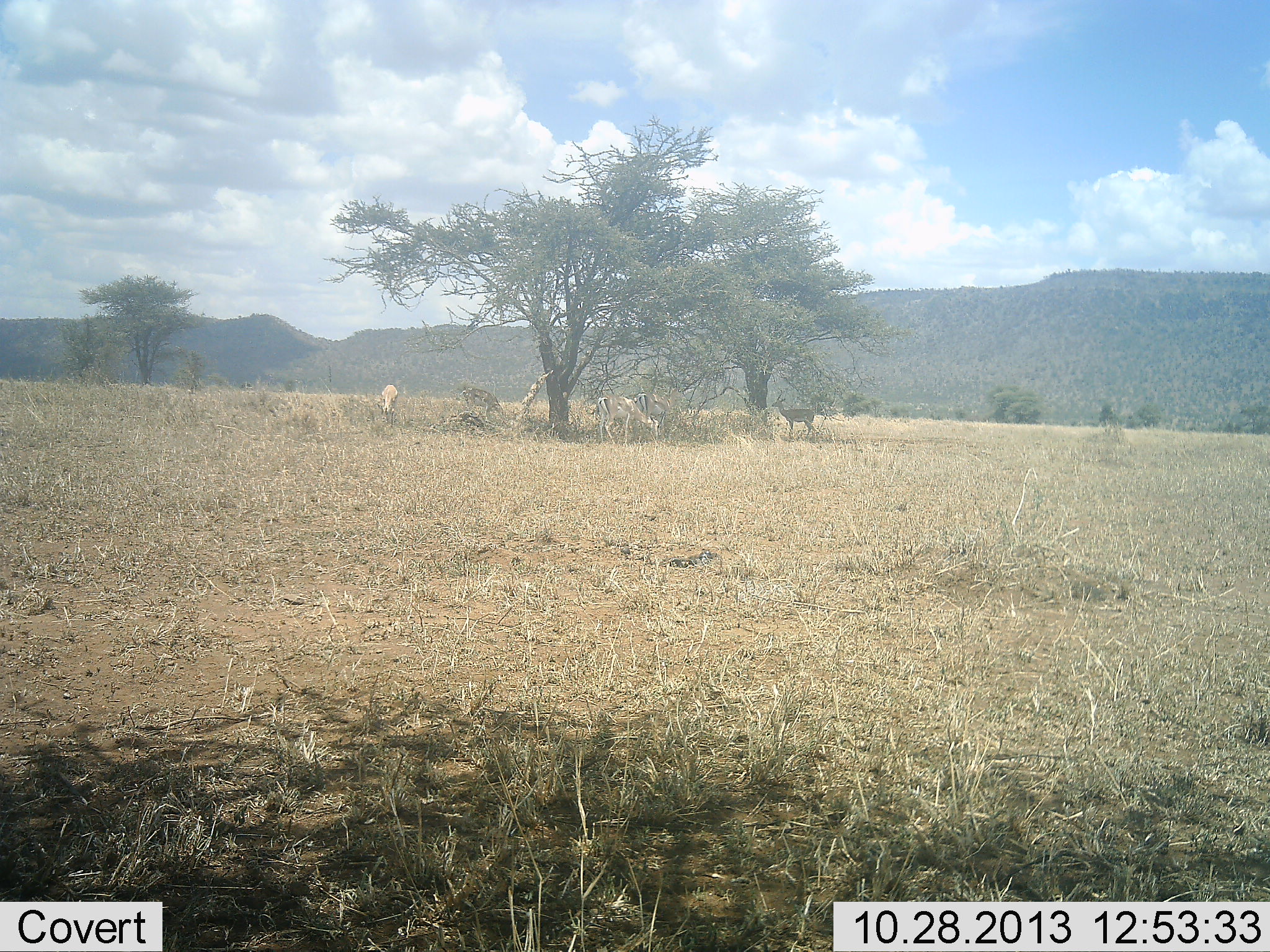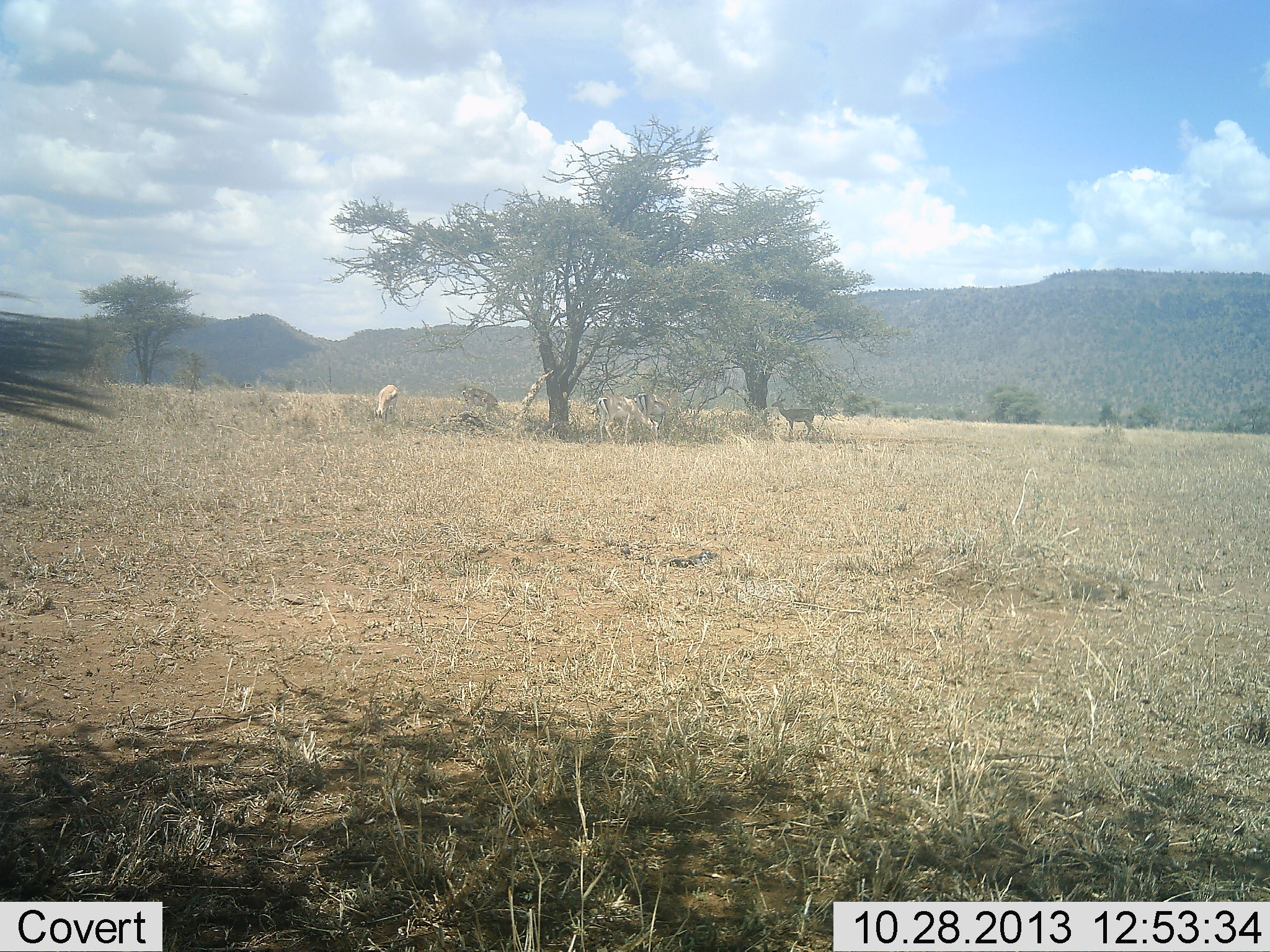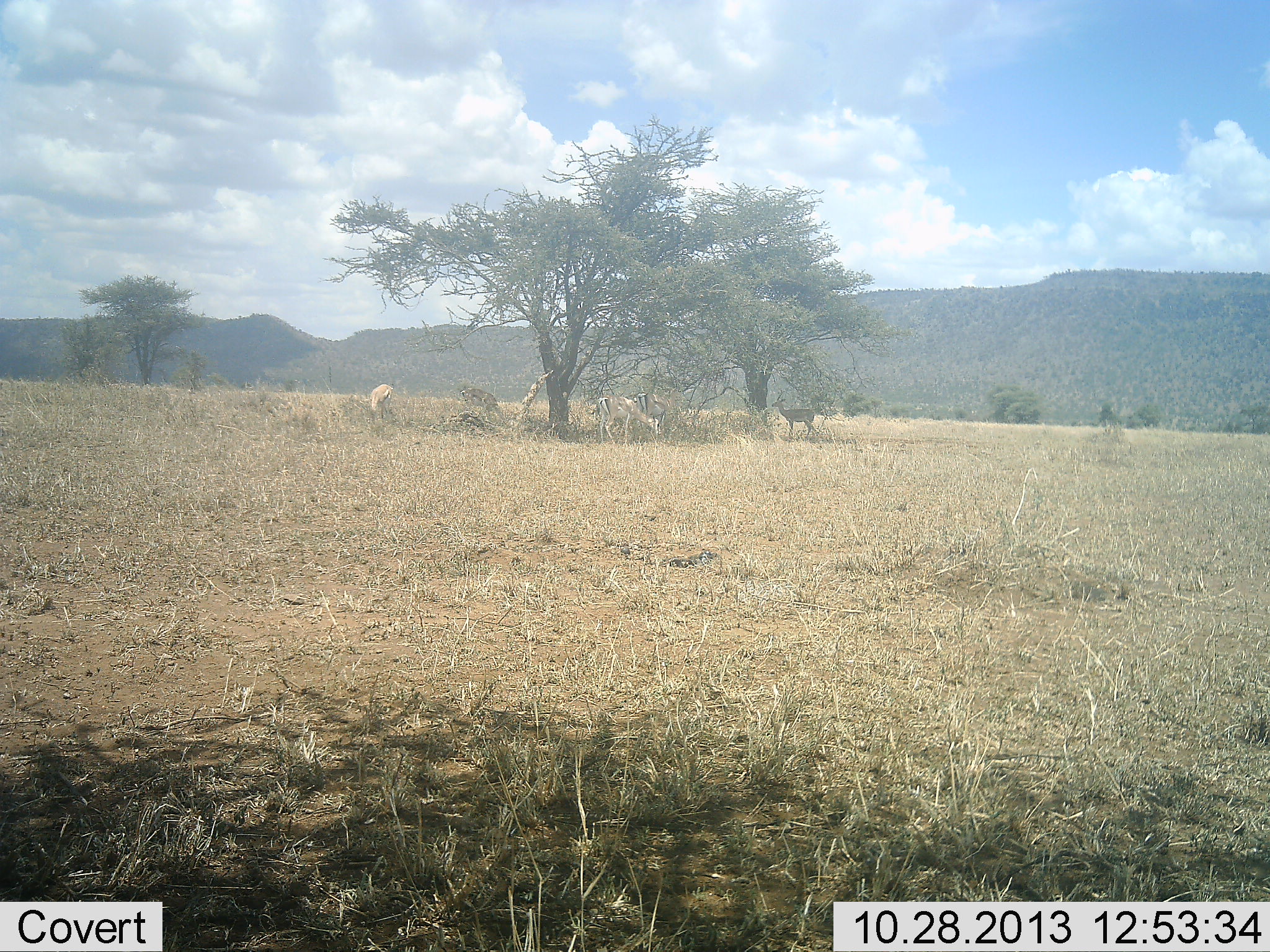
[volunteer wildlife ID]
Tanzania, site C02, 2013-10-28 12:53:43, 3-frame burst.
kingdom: Animalia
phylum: Chordata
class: Mammalia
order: Artiodactyla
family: Bovidae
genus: Eudorcas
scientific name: Eudorcas thomsonii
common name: thomson's gazelle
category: gazellethomsons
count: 4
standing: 70%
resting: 0%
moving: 0%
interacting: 0%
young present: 0%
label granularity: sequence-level